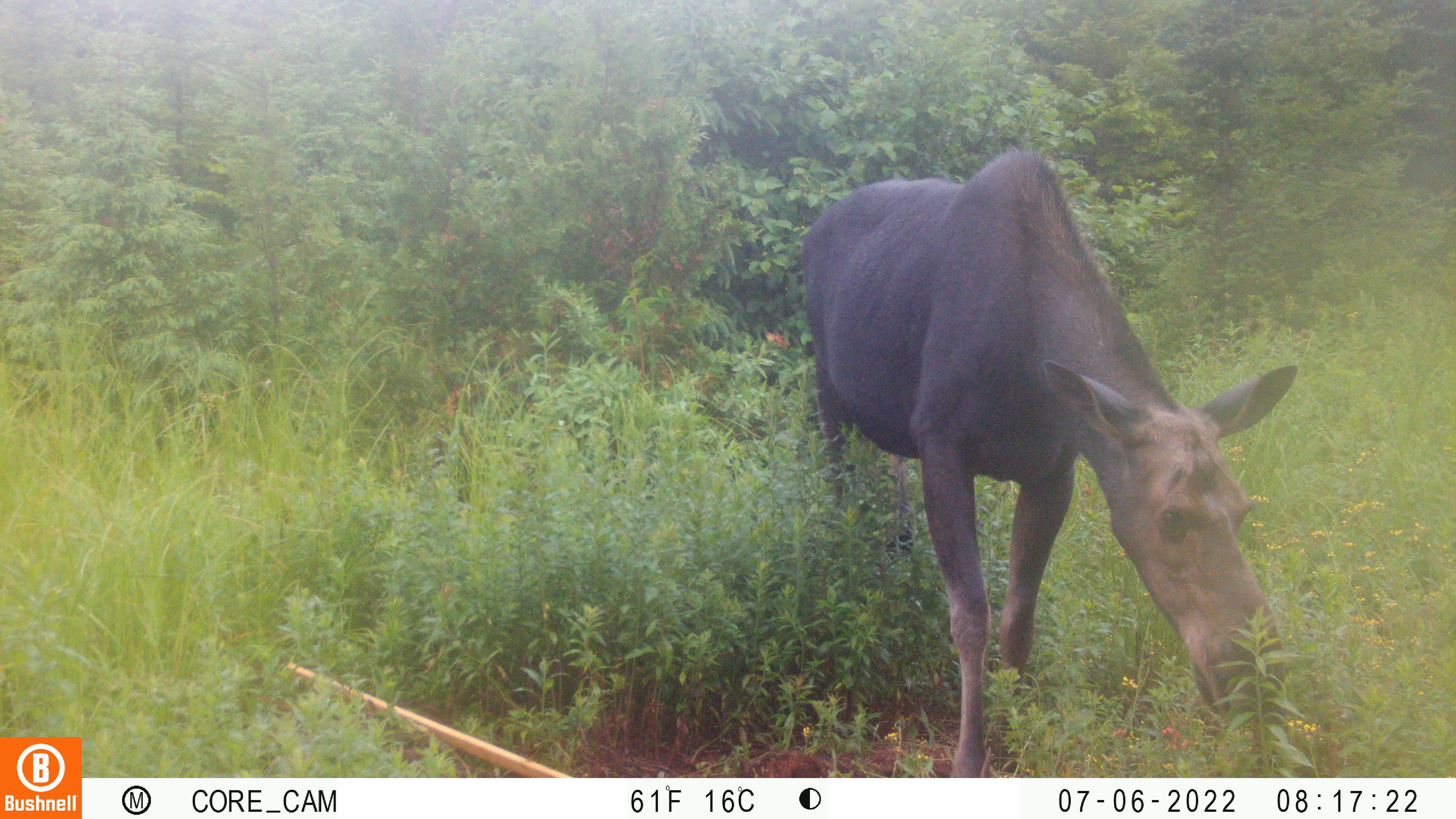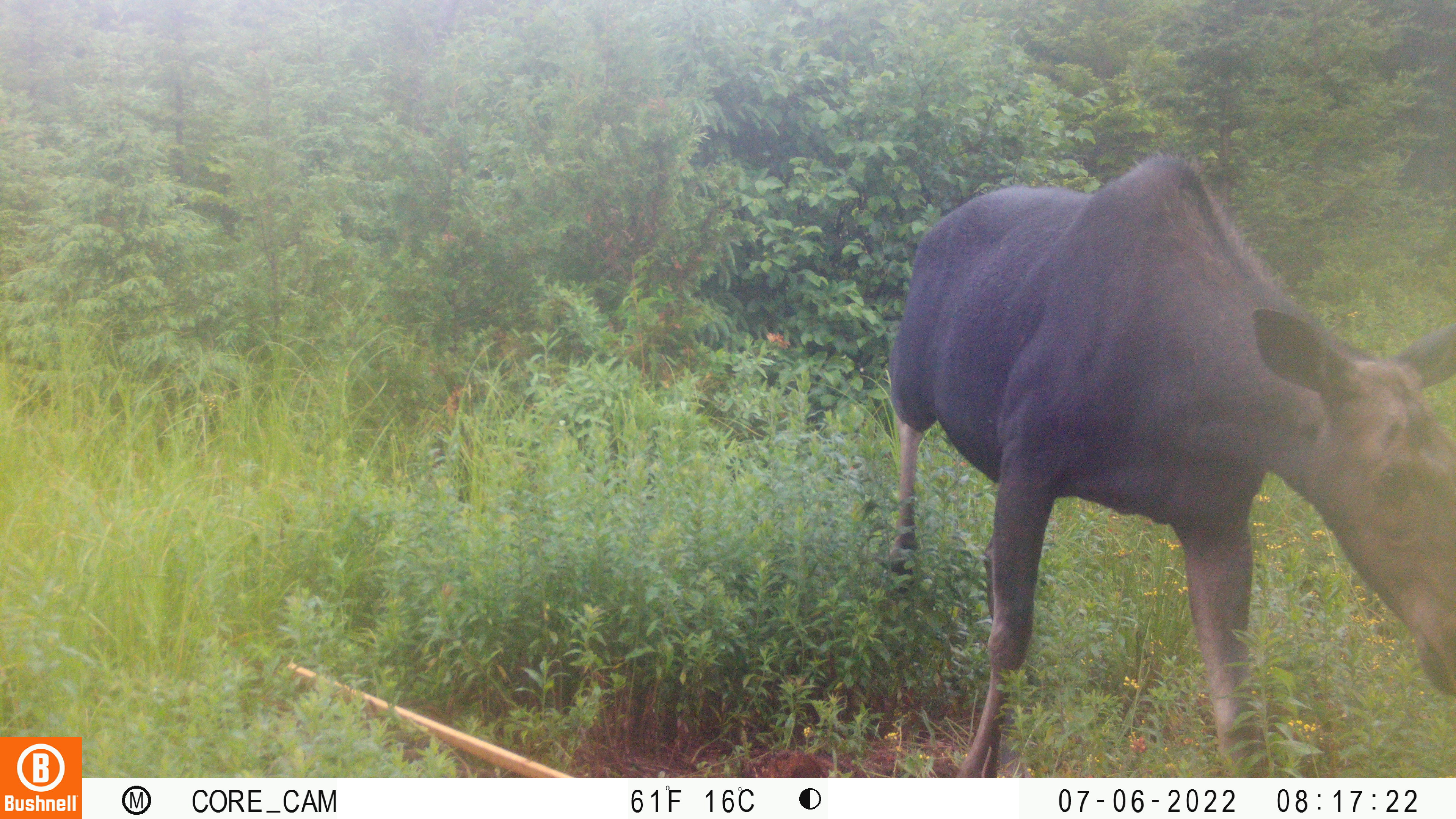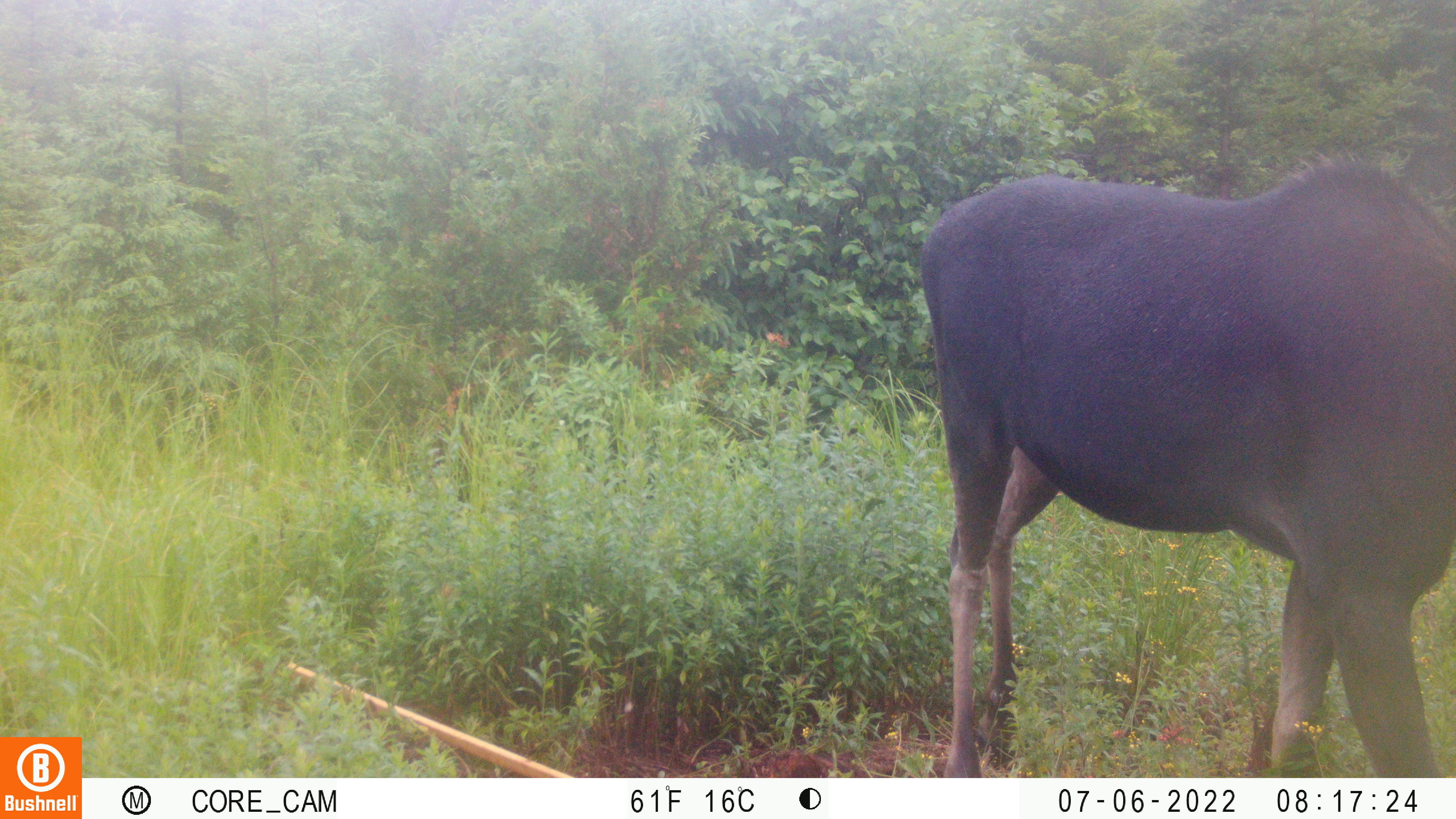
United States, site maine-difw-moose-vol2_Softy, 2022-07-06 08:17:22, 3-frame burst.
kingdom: Animalia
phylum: Chordata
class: Mammalia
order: Artiodactyla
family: Cervidae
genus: Alces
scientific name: Alces alces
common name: moose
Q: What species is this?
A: Moose (Alces alces).